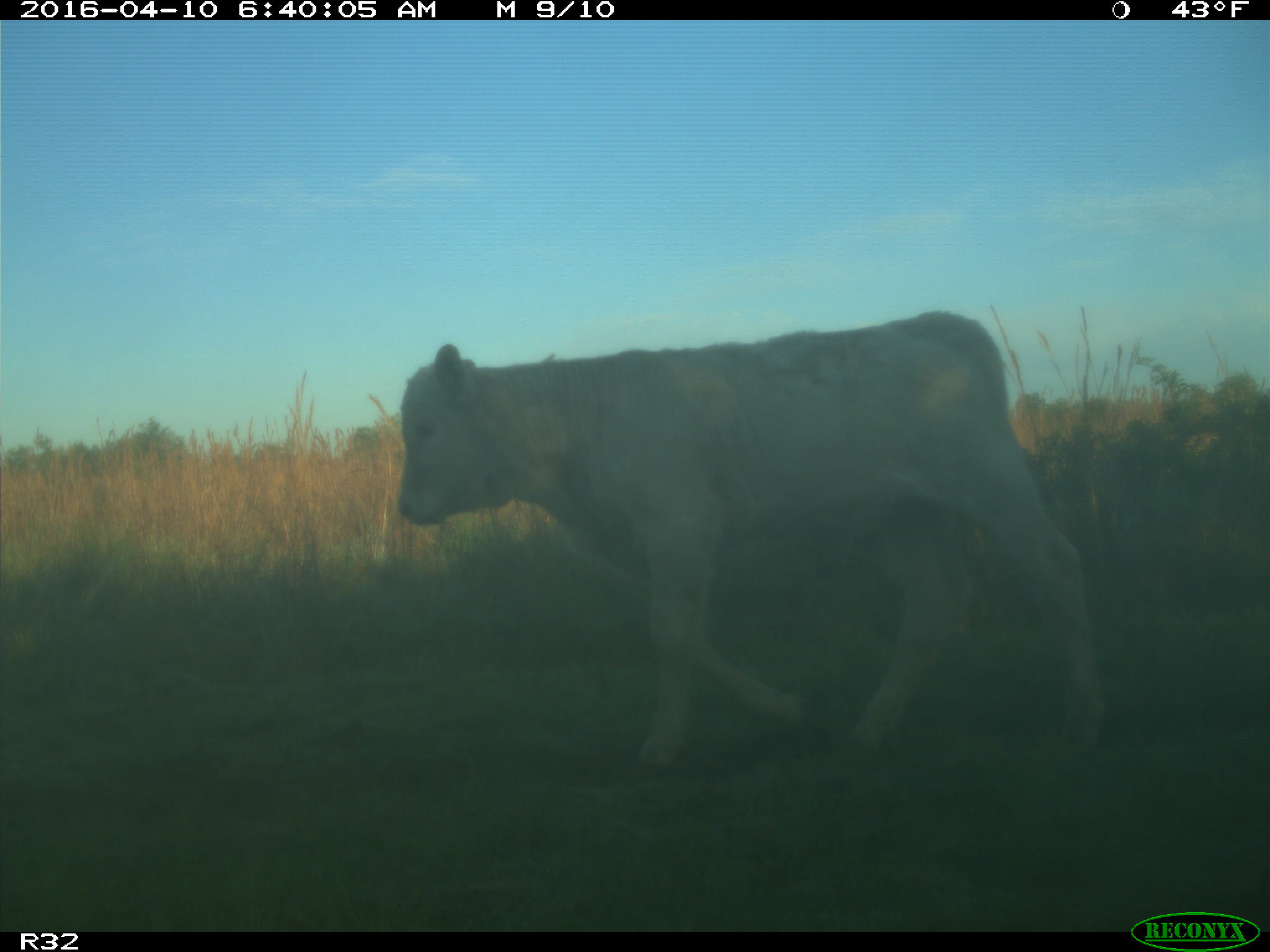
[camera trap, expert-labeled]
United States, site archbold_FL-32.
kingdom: Animalia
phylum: Chordata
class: Mammalia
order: Artiodactyla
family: Bovidae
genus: Bos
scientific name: Bos taurus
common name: domestic cow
Bos taurus (domestic cow).